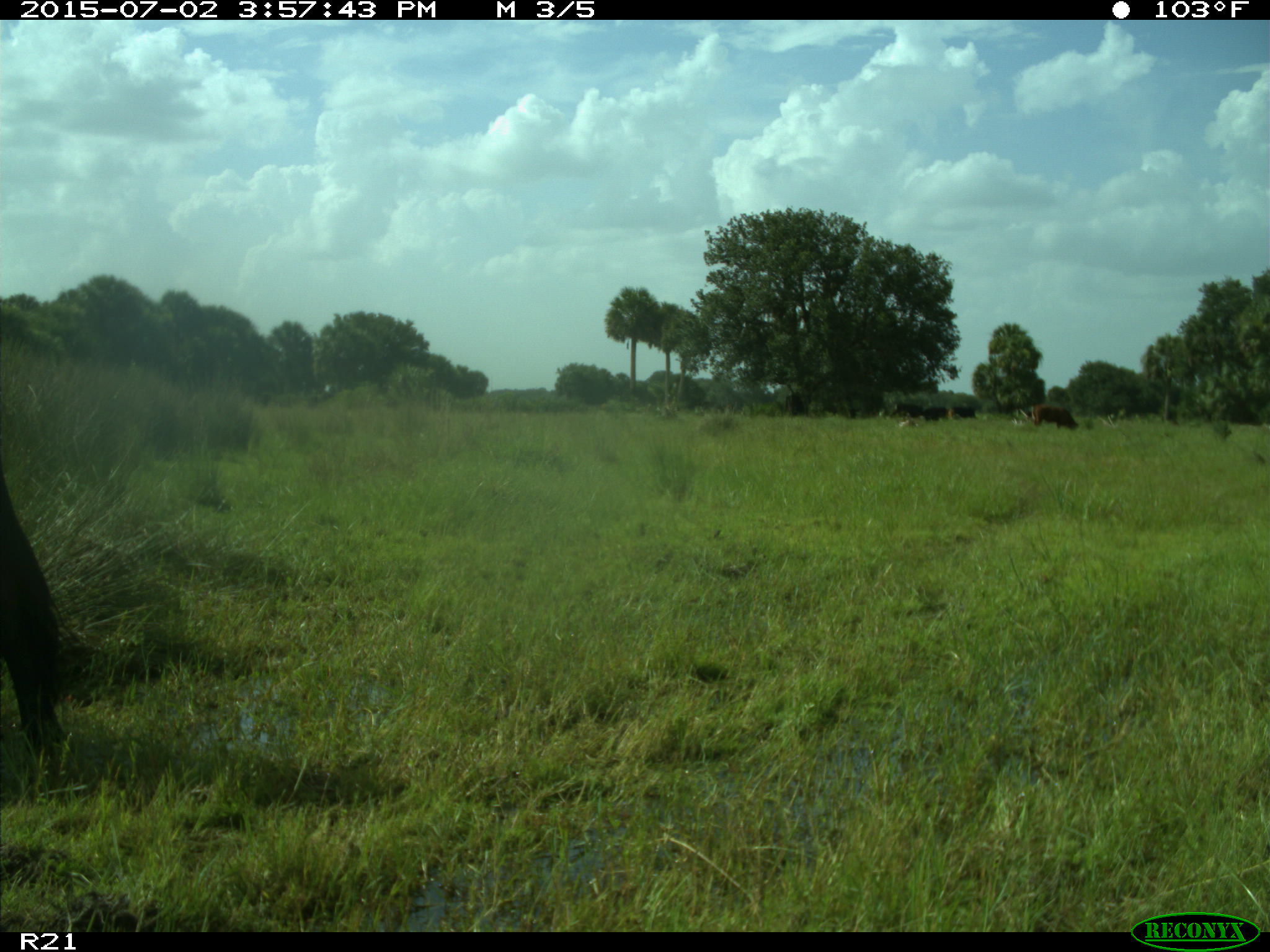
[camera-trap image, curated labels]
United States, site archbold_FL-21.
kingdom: Animalia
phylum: Chordata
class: Mammalia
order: Artiodactyla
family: Bovidae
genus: Bos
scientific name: Bos taurus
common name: domestic cow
Bos taurus (domestic cow).